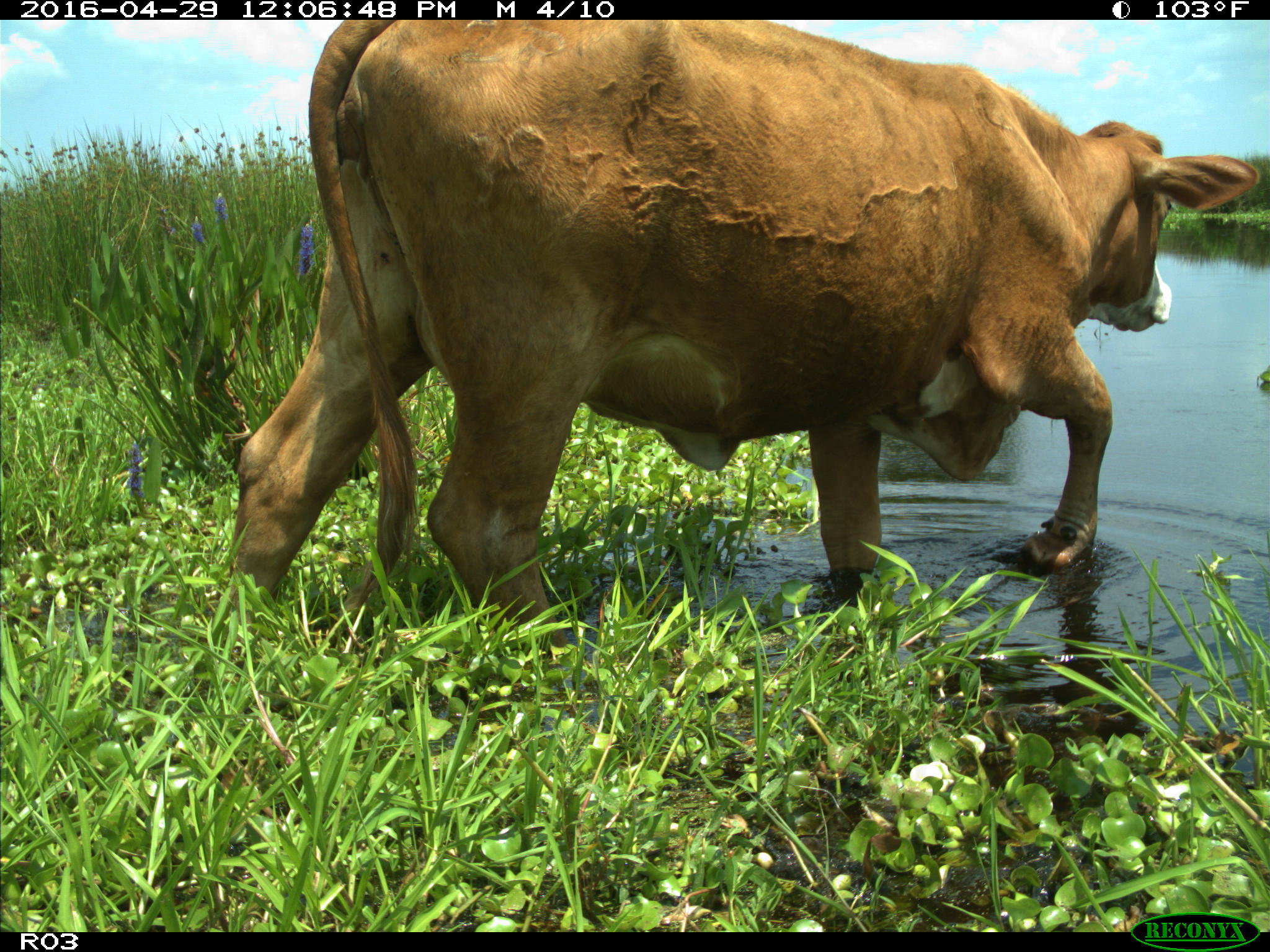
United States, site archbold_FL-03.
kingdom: Animalia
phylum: Chordata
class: Mammalia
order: Artiodactyla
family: Bovidae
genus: Bos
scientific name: Bos taurus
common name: domestic cow